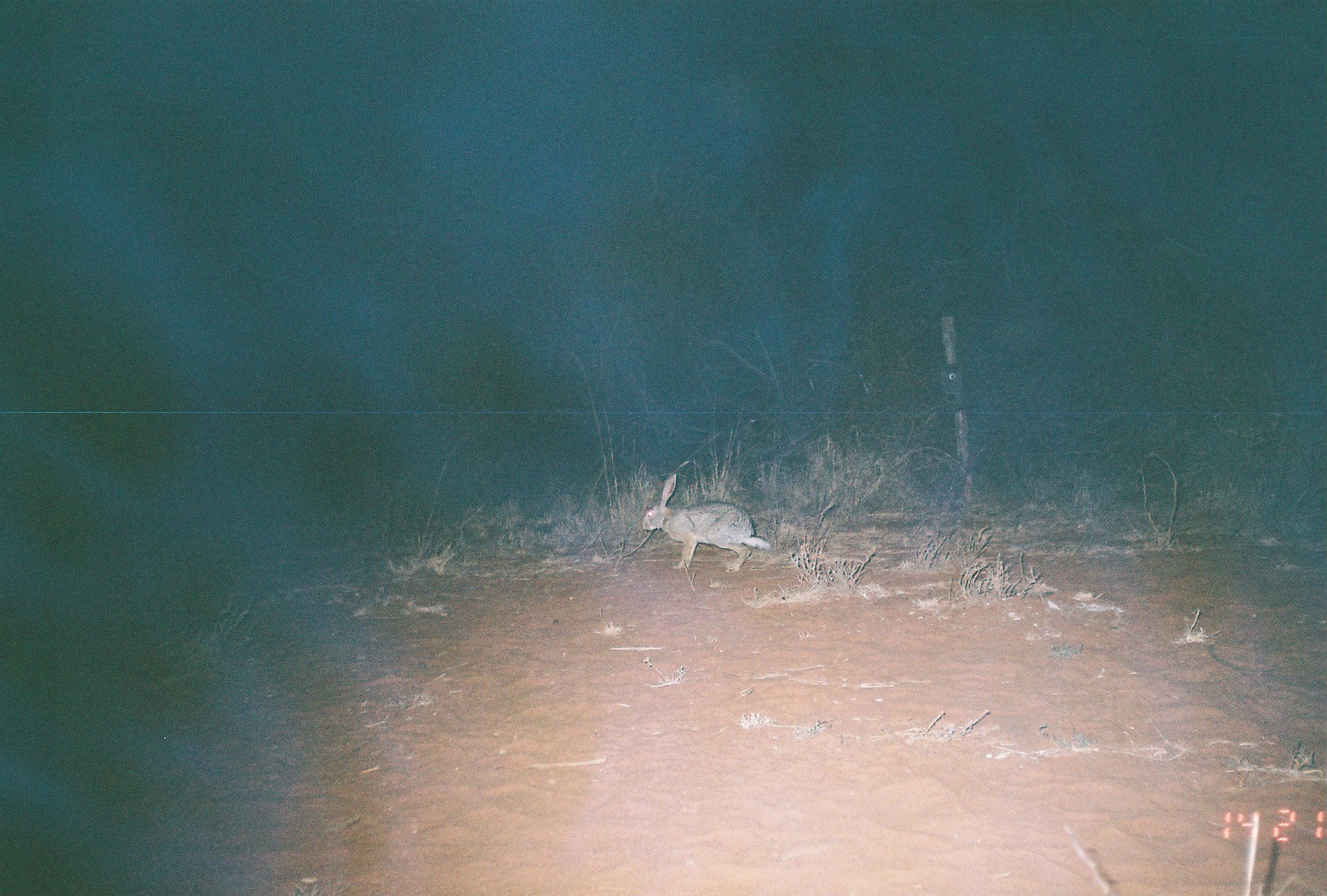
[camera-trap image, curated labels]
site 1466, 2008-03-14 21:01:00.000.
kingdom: Animalia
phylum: Chordata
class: Mammalia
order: Lagomorpha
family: Leporidae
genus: Lepus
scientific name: Lepus saxatilis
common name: scrub hare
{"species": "Lepus saxatilis (scrub hare)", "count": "1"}